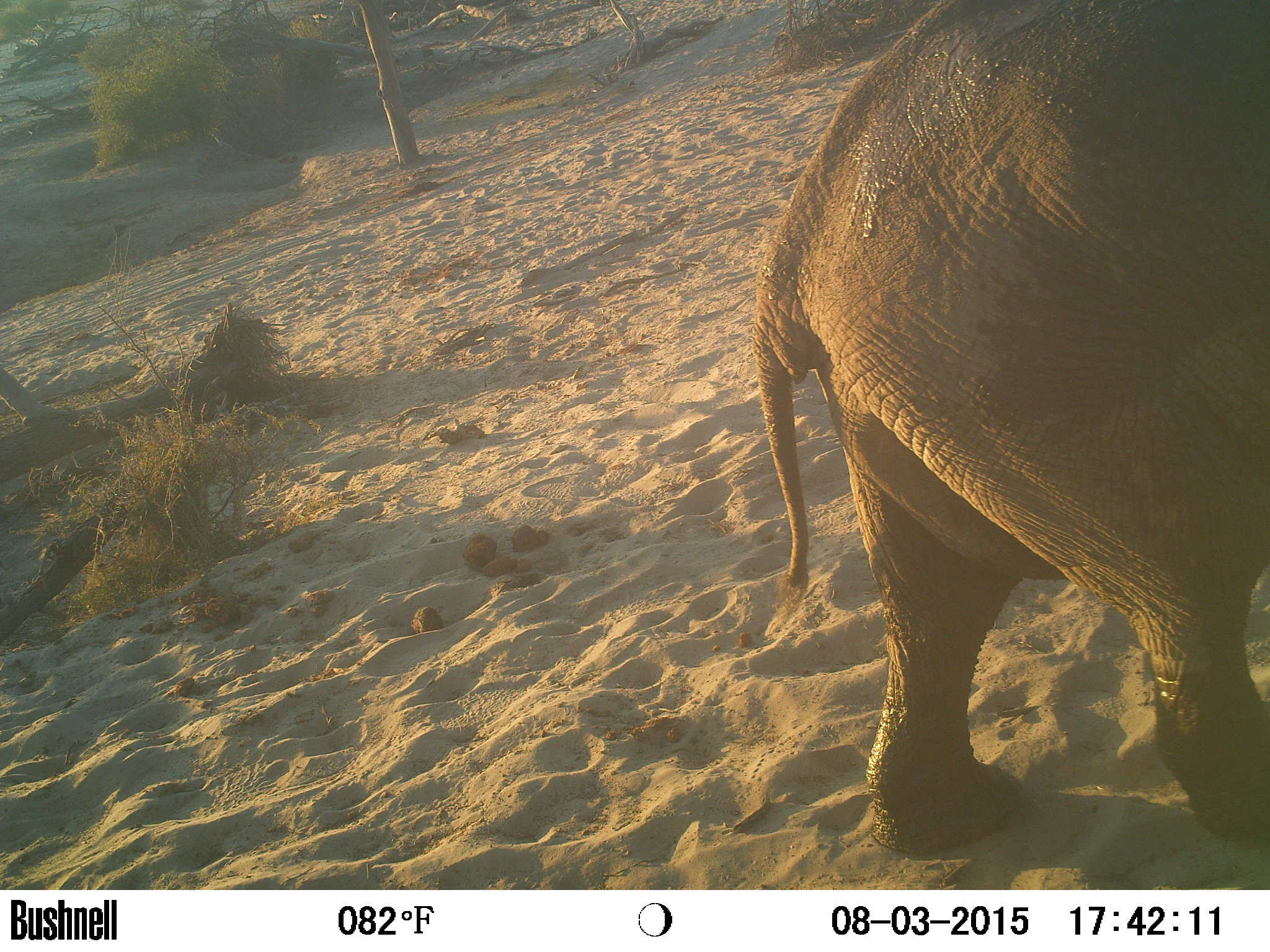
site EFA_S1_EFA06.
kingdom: Animalia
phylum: Chordata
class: Mammalia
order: Proboscidea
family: Elephantidae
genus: Loxodonta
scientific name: Loxodonta africana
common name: african bush elephant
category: elephant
Elephant (african bush elephant) (Loxodonta africana), count 1. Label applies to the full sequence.